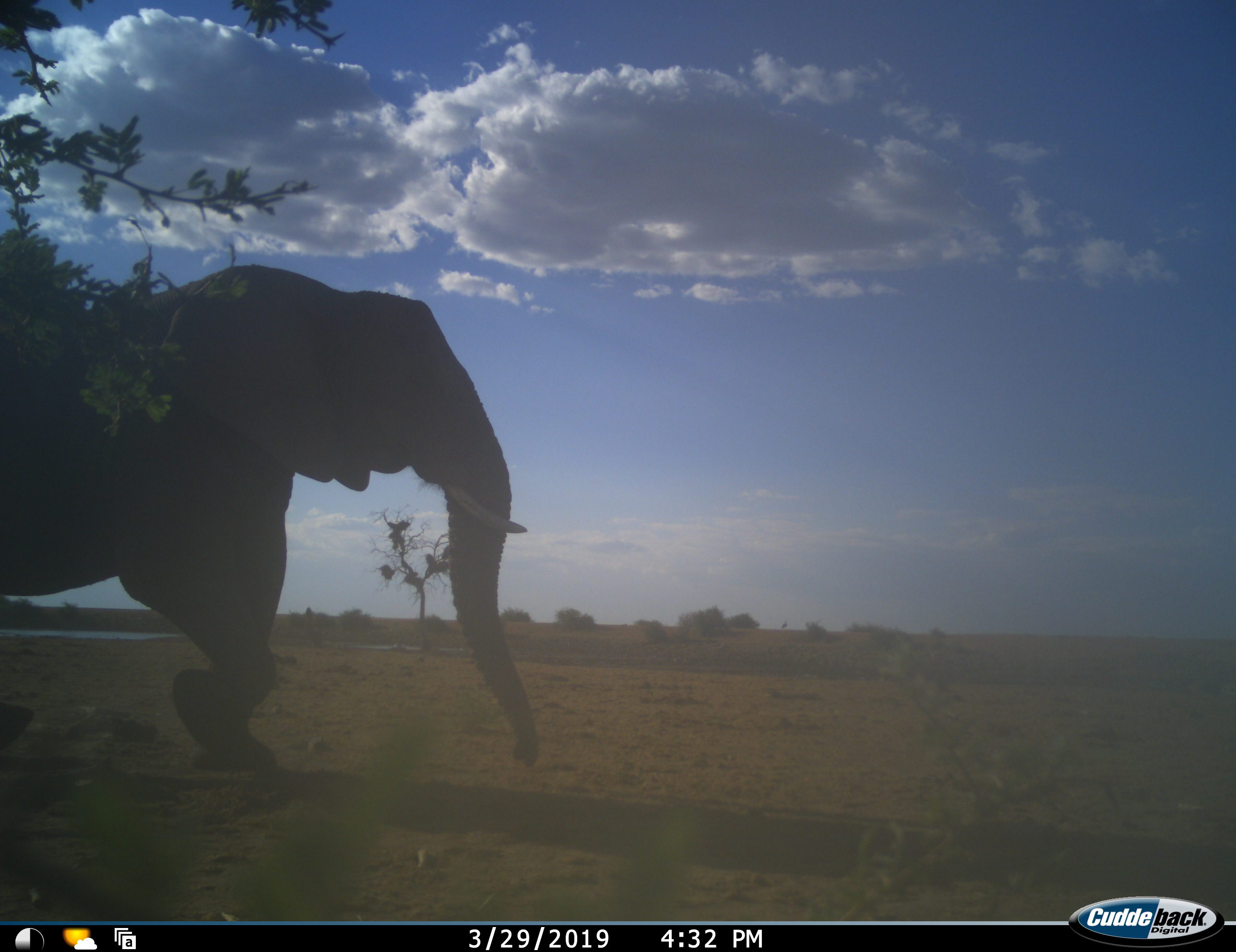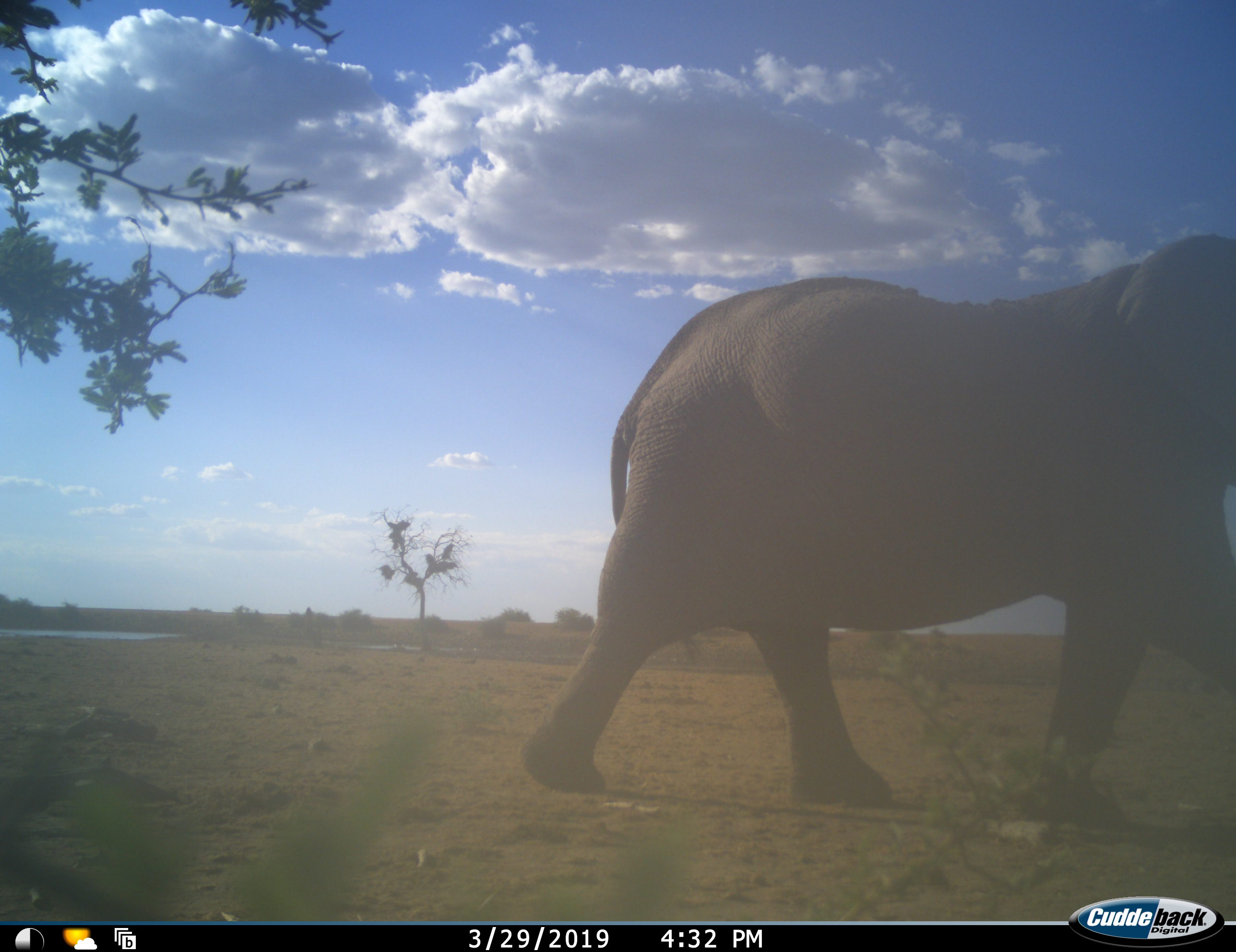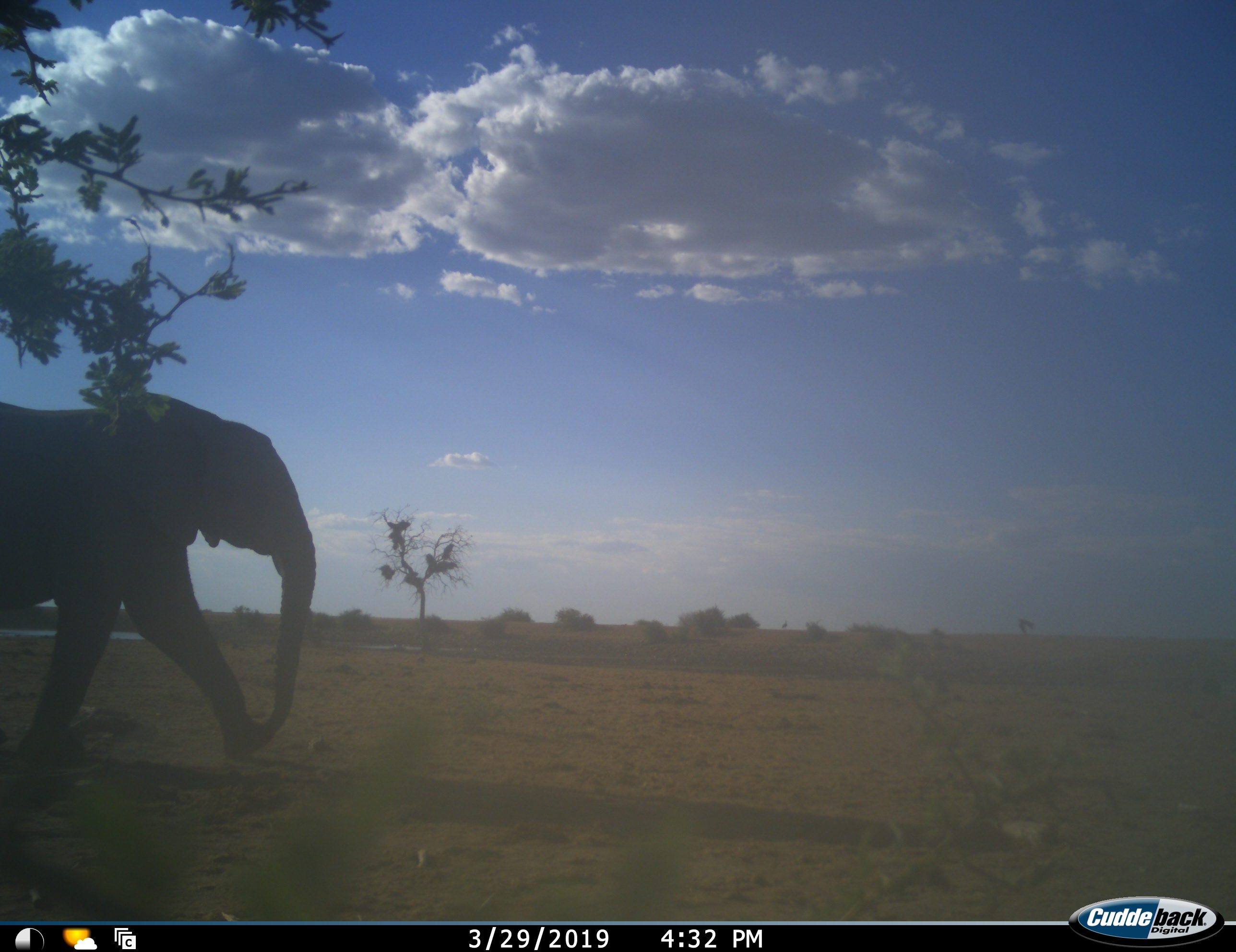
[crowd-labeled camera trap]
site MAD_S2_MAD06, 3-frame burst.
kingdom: Animalia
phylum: Chordata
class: Mammalia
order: Proboscidea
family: Elephantidae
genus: Loxodonta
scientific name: Loxodonta africana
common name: african bush elephant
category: elephant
Elephant (african bush elephant) (Loxodonta africana), count 2. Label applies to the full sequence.